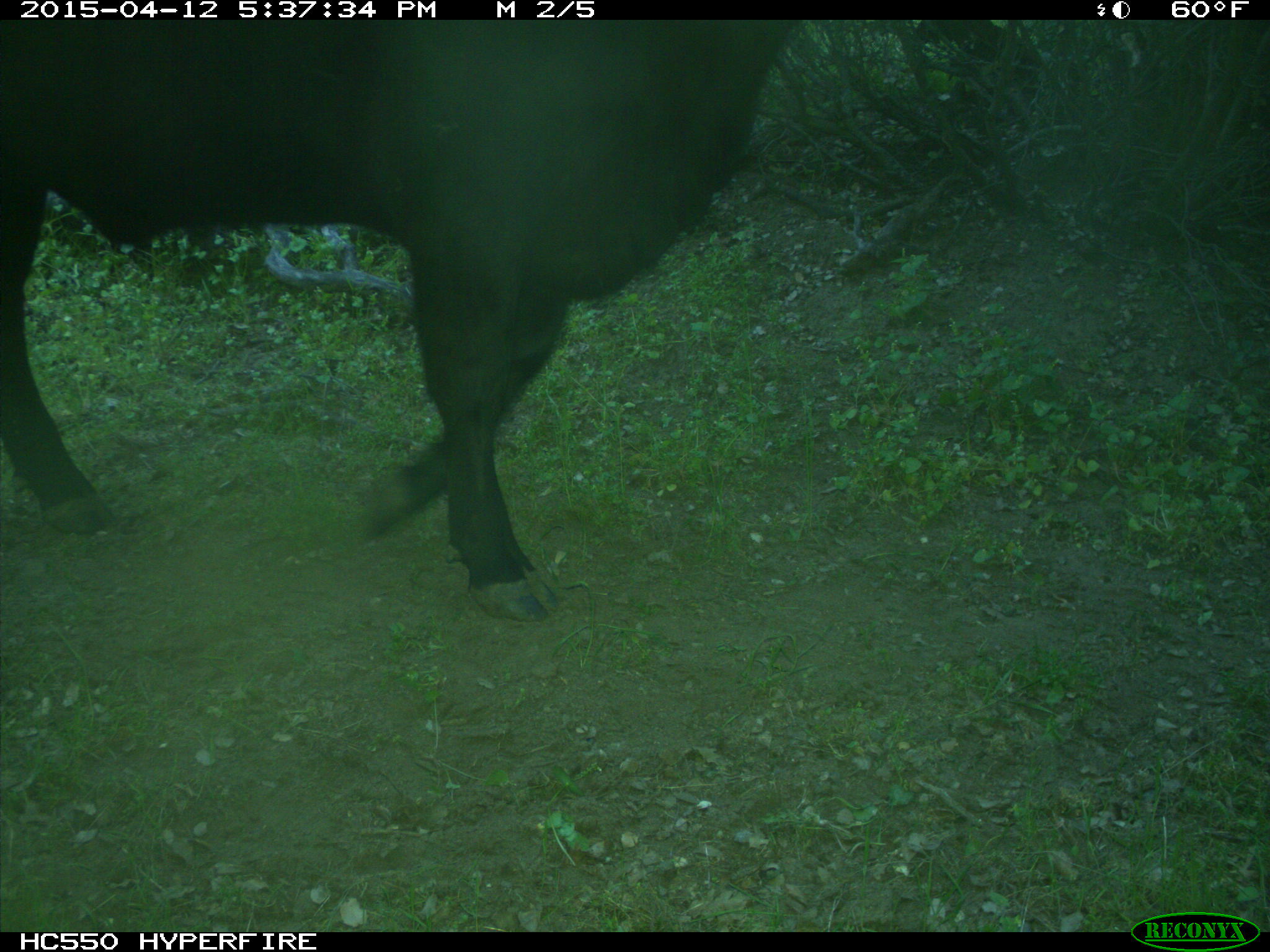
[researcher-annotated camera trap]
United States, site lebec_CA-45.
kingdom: Animalia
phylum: Chordata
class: Mammalia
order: Artiodactyla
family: Bovidae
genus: Bos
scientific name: Bos taurus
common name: domestic cow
Bos taurus (domestic cow).